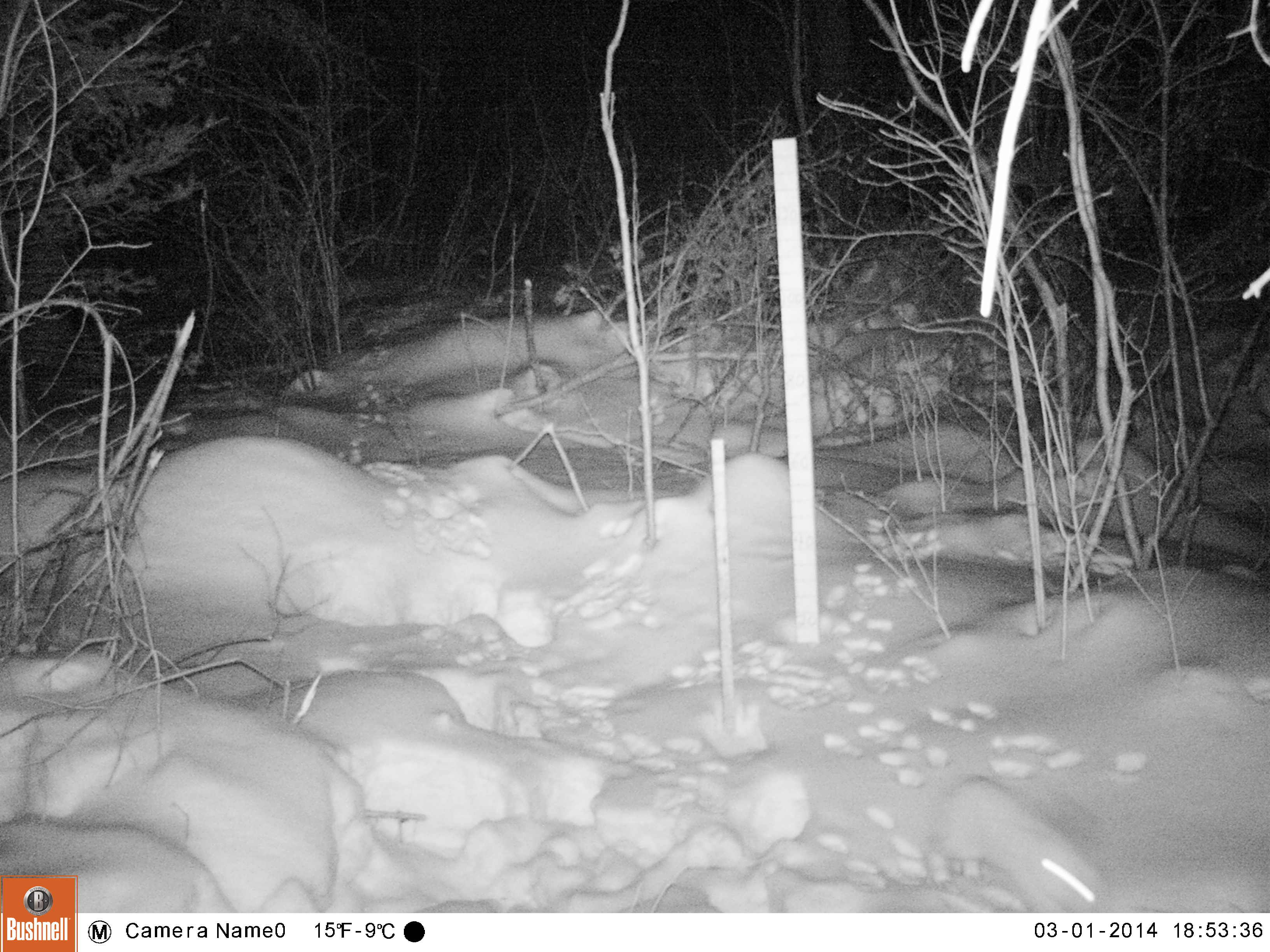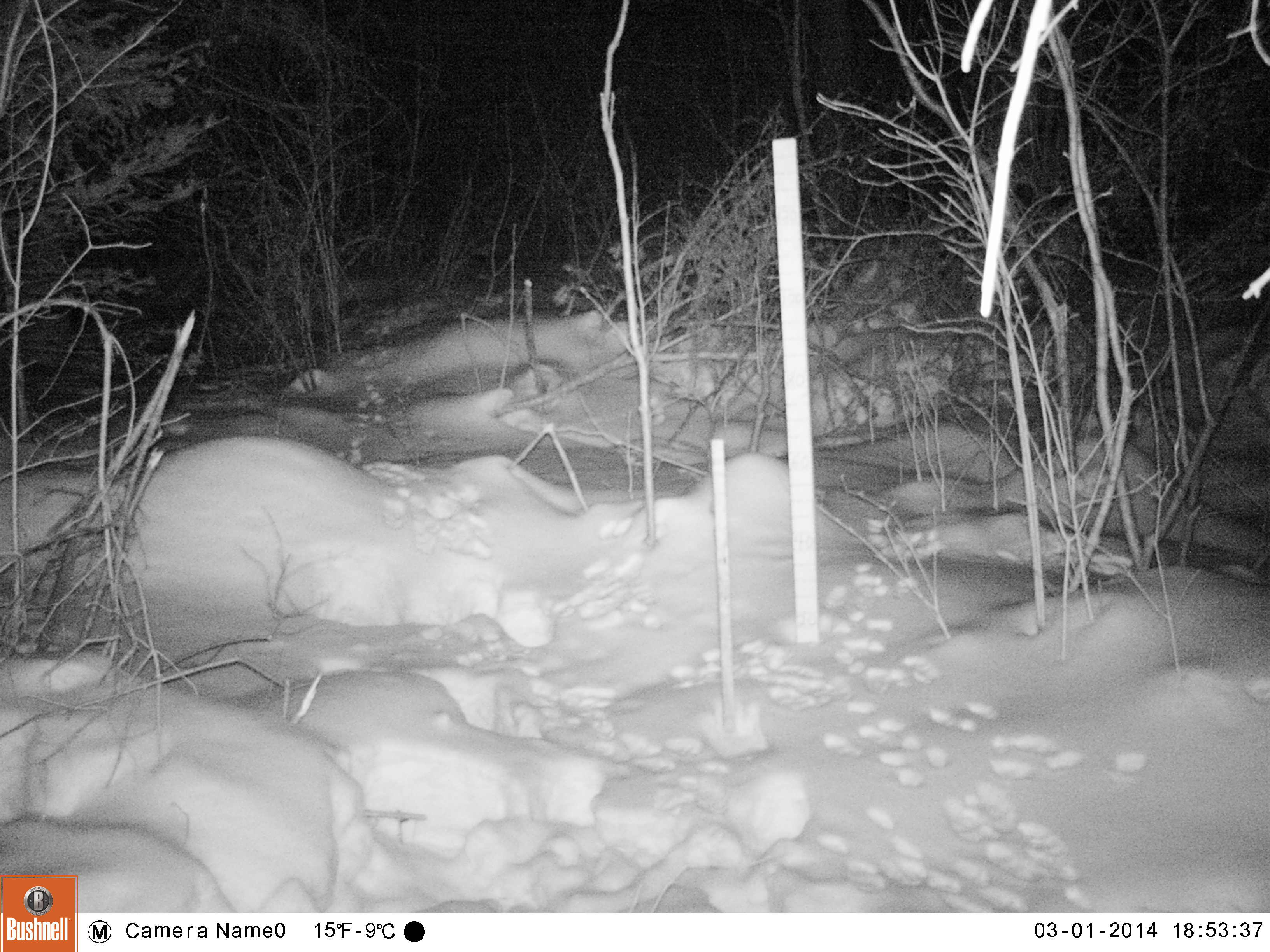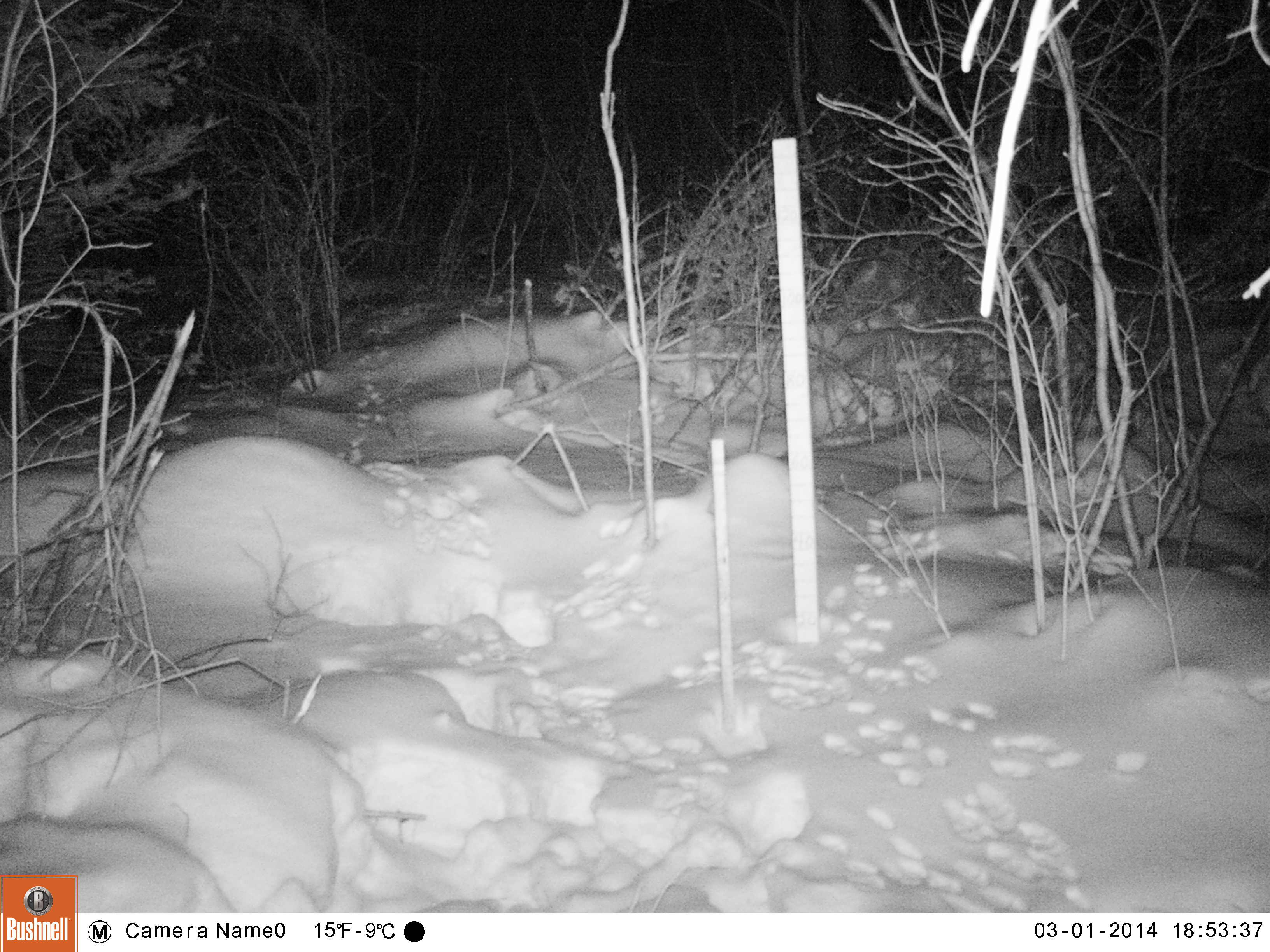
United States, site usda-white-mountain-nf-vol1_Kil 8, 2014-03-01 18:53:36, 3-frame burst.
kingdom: Animalia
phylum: Chordata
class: Mammalia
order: Lagomorpha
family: Leporidae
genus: Lepus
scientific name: Lepus americanus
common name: snowshoe hare